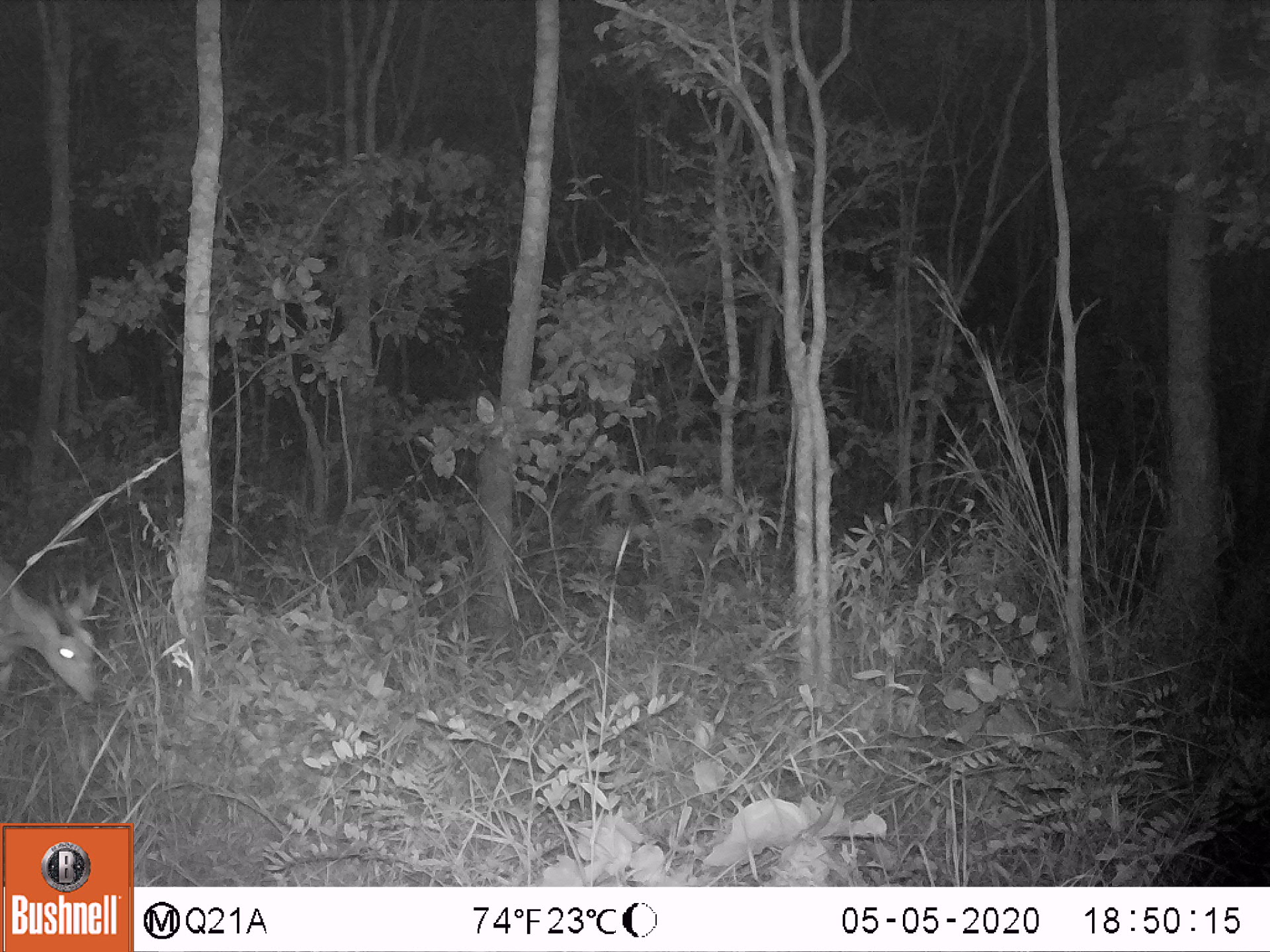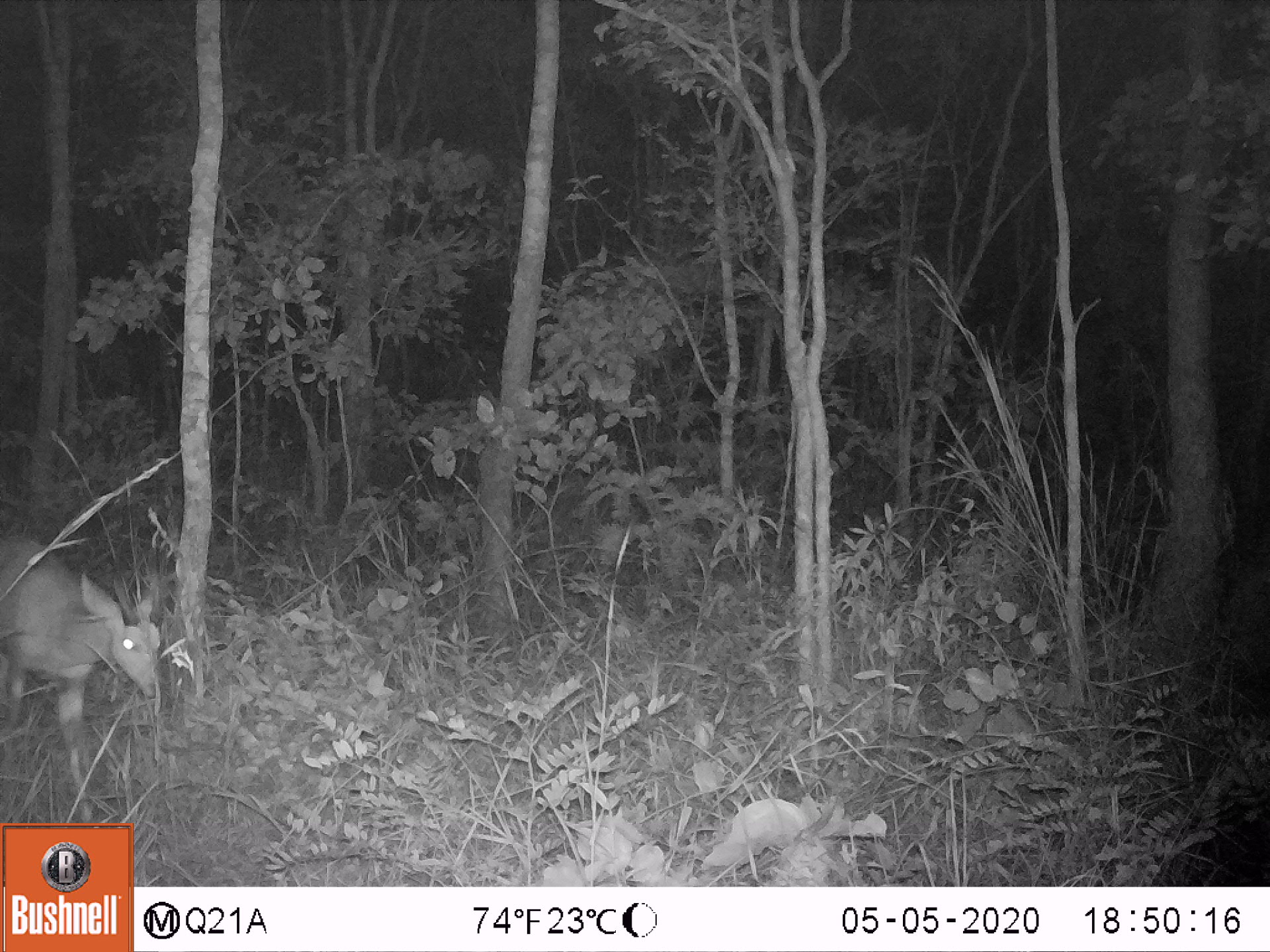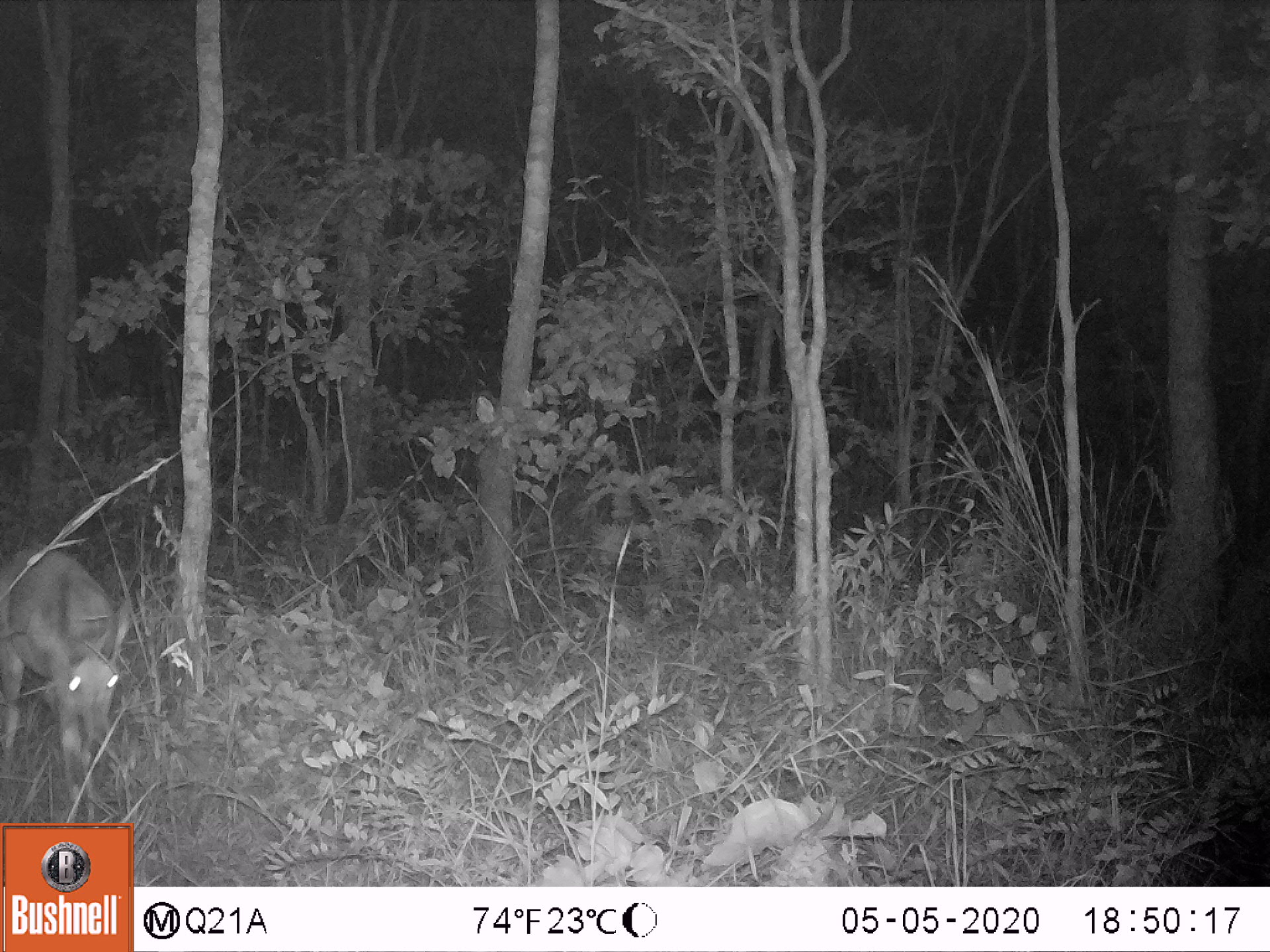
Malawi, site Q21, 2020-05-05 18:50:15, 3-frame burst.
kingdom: Animalia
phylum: Chordata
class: Mammalia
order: Artiodactyla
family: Bovidae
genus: Tragelaphus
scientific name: Tragelaphus sylvaticus sylvaticus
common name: cape bushbuck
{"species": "cape bushbuck (Tragelaphus sylvaticus sylvaticus)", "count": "1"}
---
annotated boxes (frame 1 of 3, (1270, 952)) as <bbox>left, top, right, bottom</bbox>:
cape bushbuck: <bbox>4, 550, 113, 715</bbox>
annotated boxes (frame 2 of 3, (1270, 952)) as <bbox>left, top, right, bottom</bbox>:
cape bushbuck: <bbox>0, 526, 166, 790</bbox>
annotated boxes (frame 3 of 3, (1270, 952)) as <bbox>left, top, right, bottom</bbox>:
cape bushbuck: <bbox>0, 542, 150, 802</bbox>